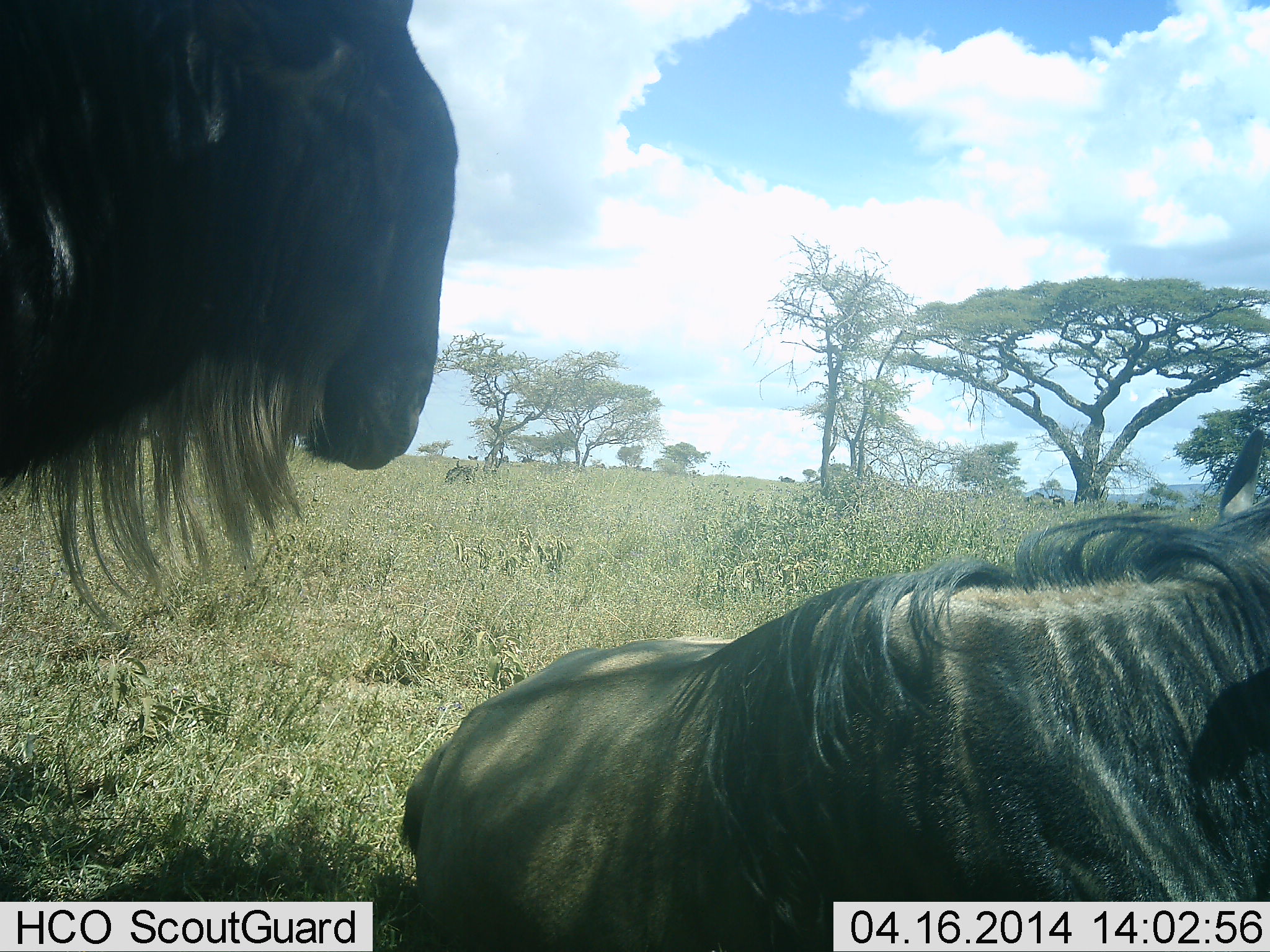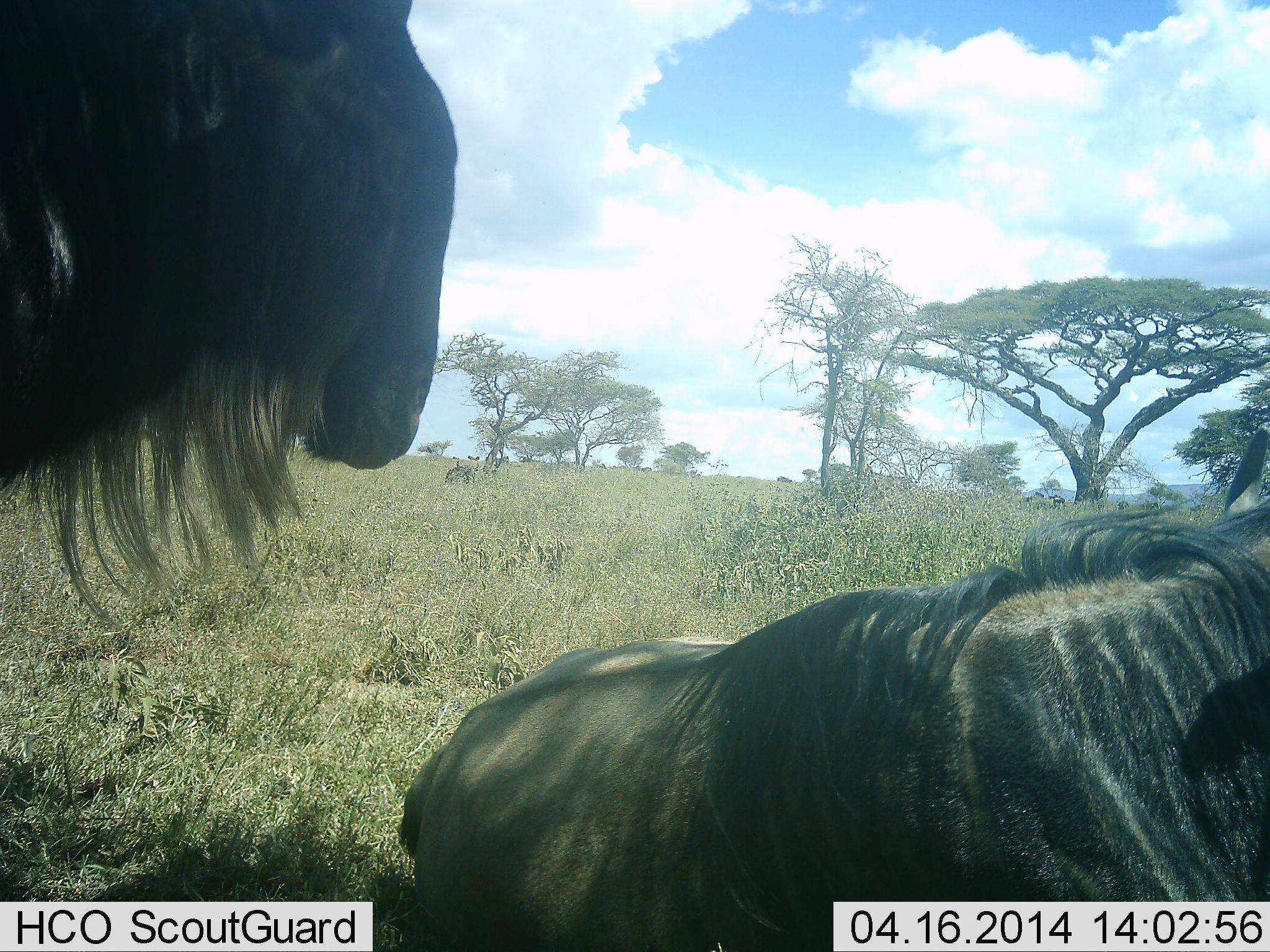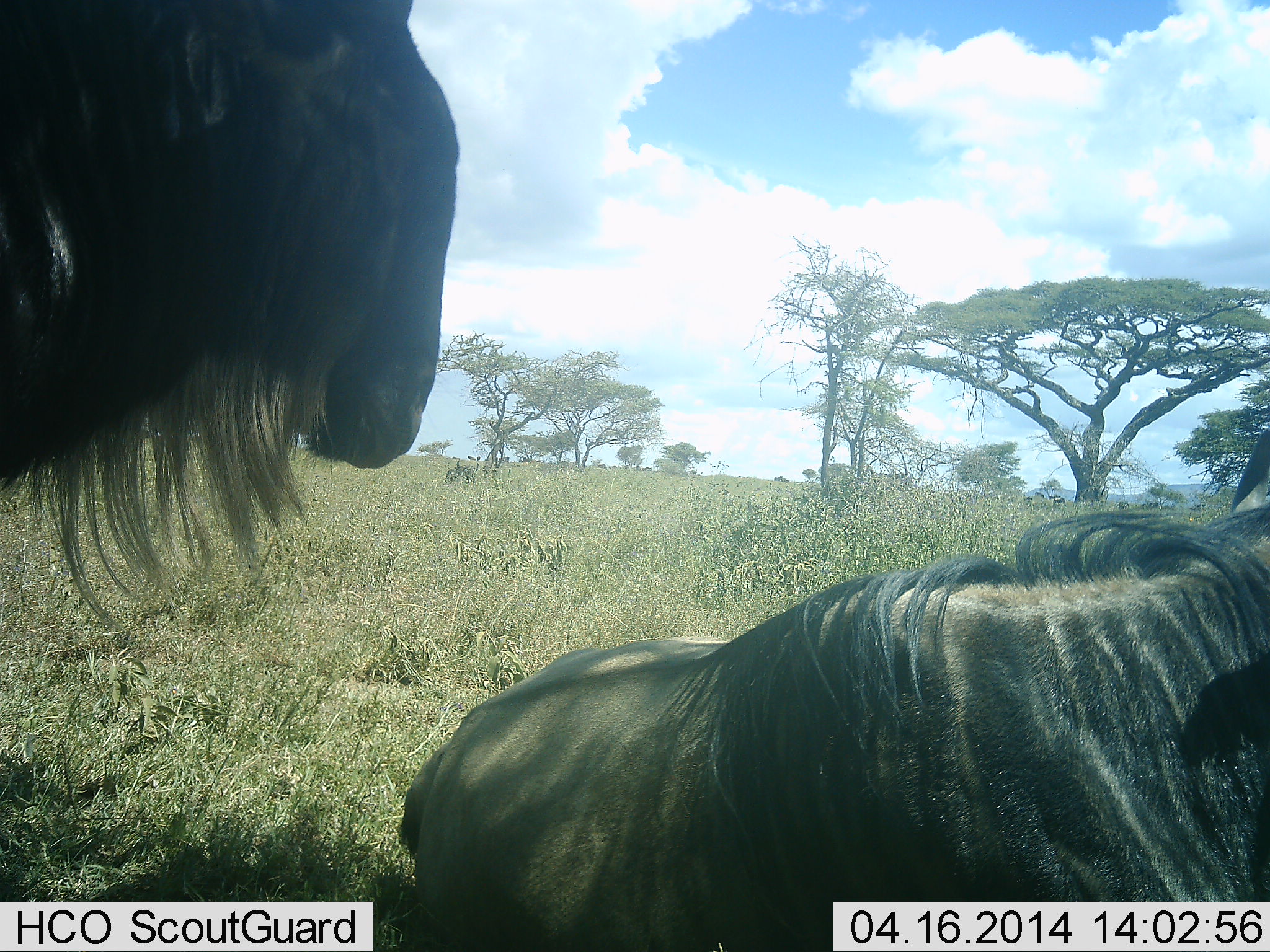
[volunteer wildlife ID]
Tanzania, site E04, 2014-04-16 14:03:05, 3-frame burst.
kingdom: Animalia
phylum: Chordata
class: Mammalia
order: Artiodactyla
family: Bovidae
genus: Connochaetes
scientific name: Connochaetes taurinus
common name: blue wildebeest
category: wildebeest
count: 2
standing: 90%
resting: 80%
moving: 10%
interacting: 0%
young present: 0%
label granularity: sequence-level